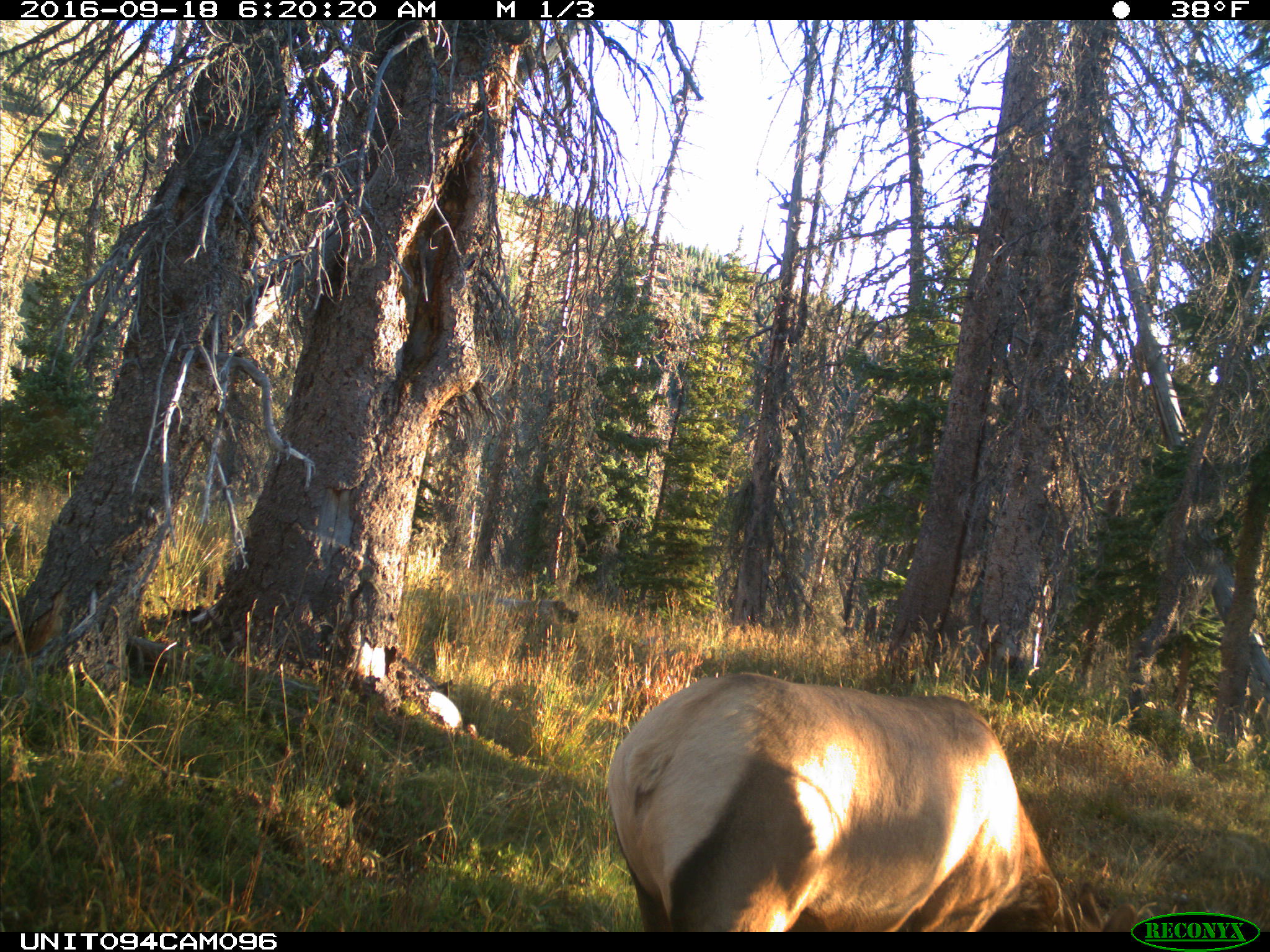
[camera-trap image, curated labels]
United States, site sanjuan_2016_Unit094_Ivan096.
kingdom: Animalia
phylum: Chordata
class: Mammalia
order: Artiodactyla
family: Cervidae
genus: Cervus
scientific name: Cervus elaphus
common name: red deer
Cervus elaphus (red deer).